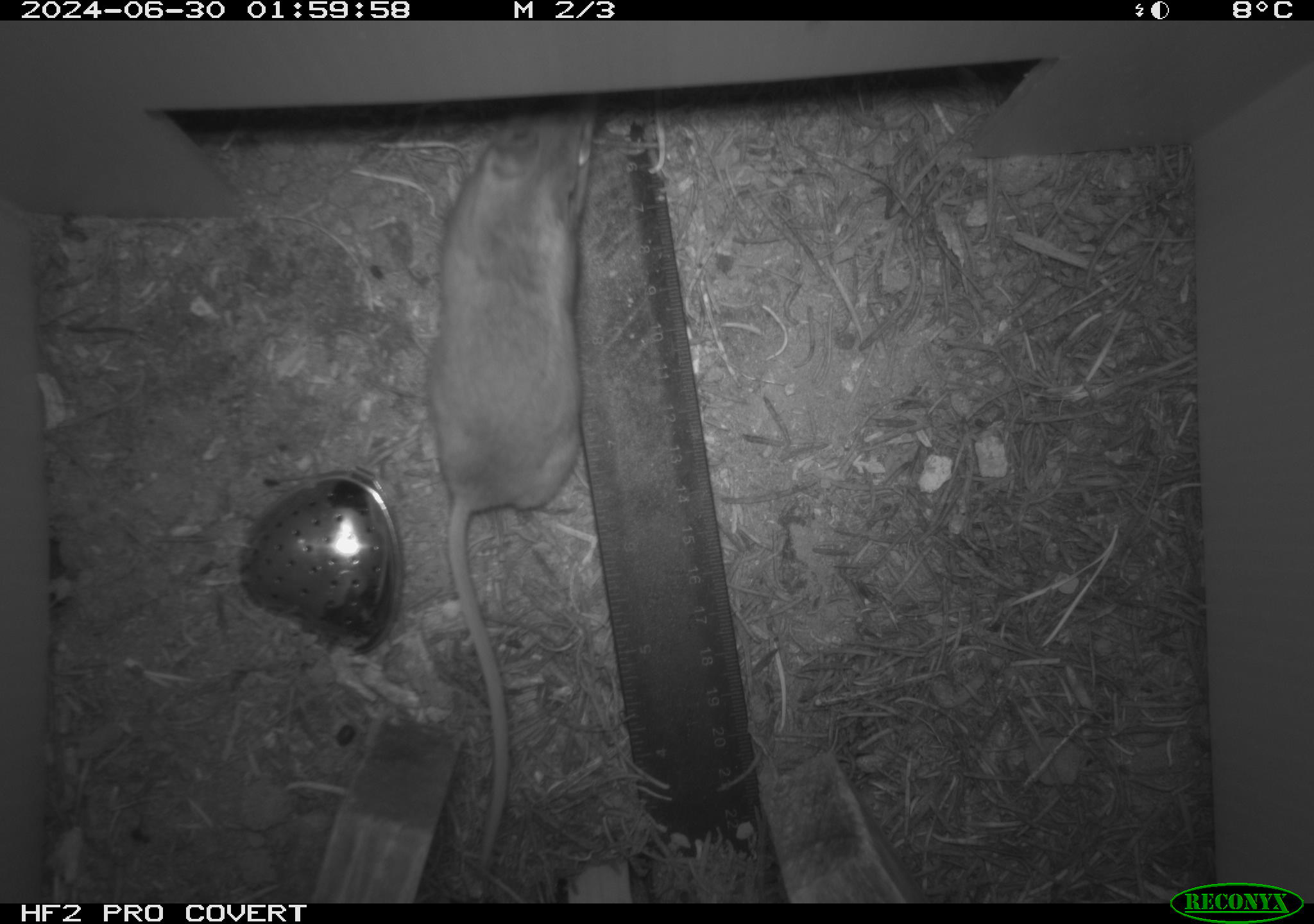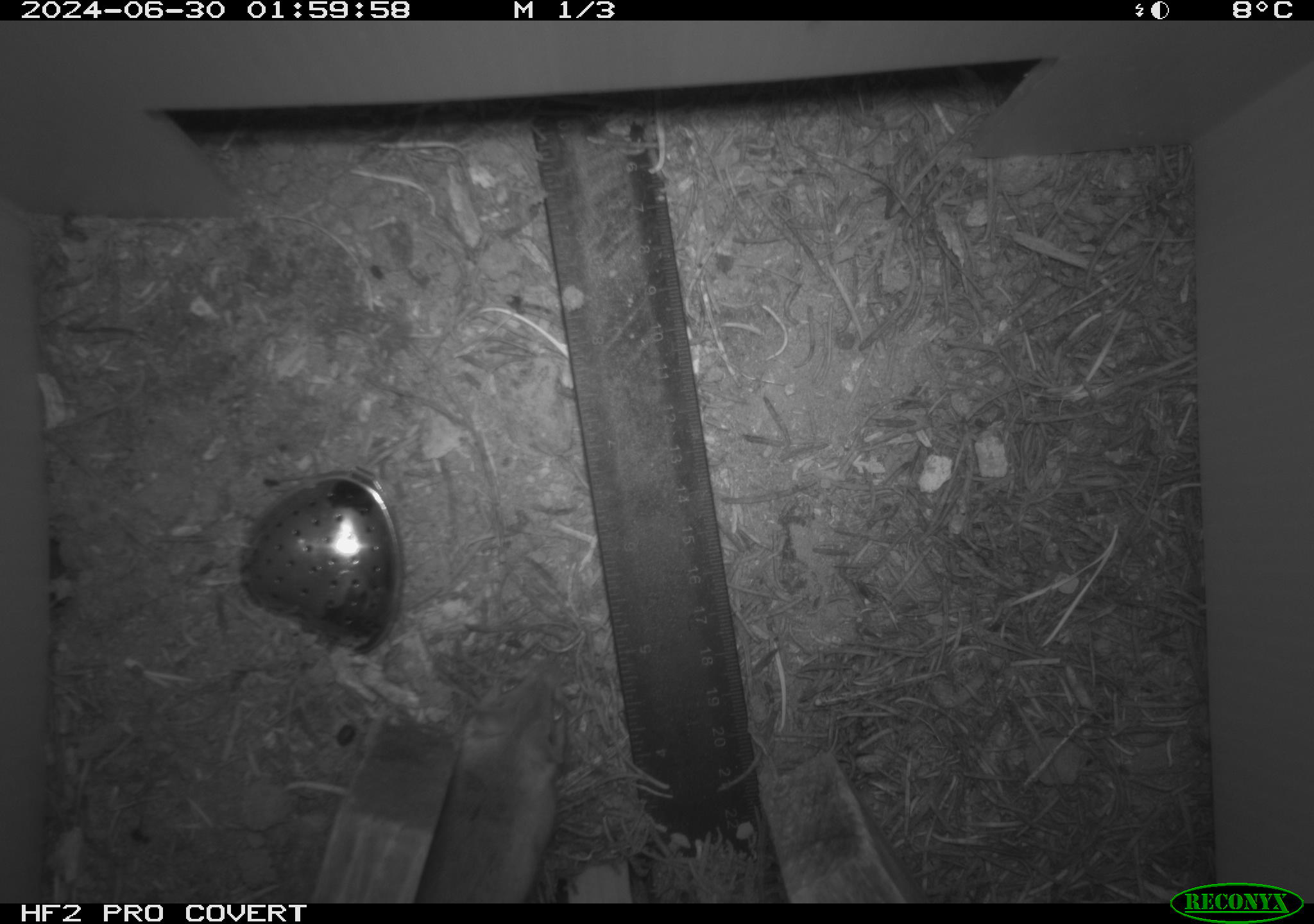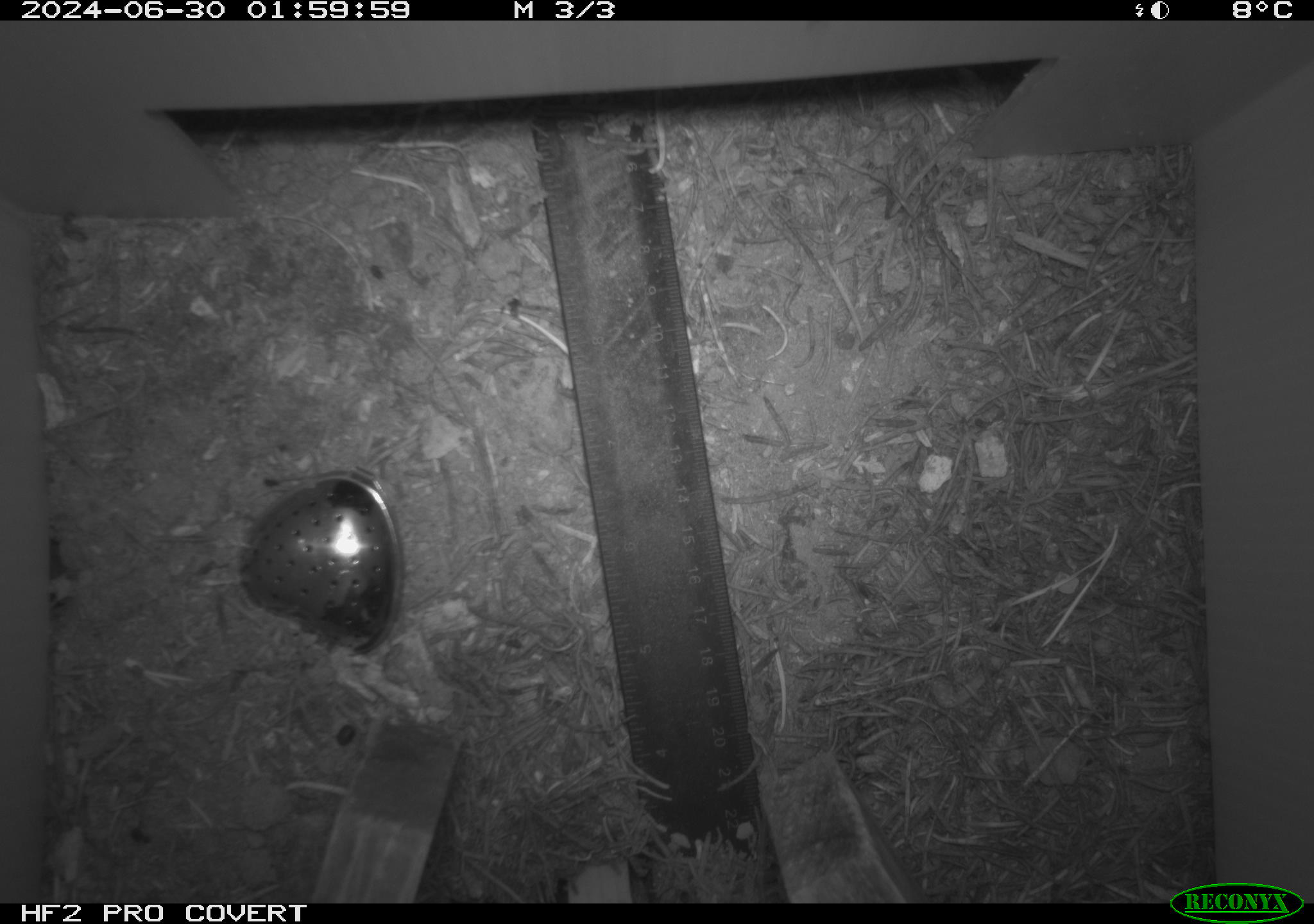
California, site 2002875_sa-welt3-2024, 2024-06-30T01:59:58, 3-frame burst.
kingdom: Animalia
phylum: Chordata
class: Mammalia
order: Rodentia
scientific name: Rodentia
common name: mouse species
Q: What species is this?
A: Mouse species (Rodentia).